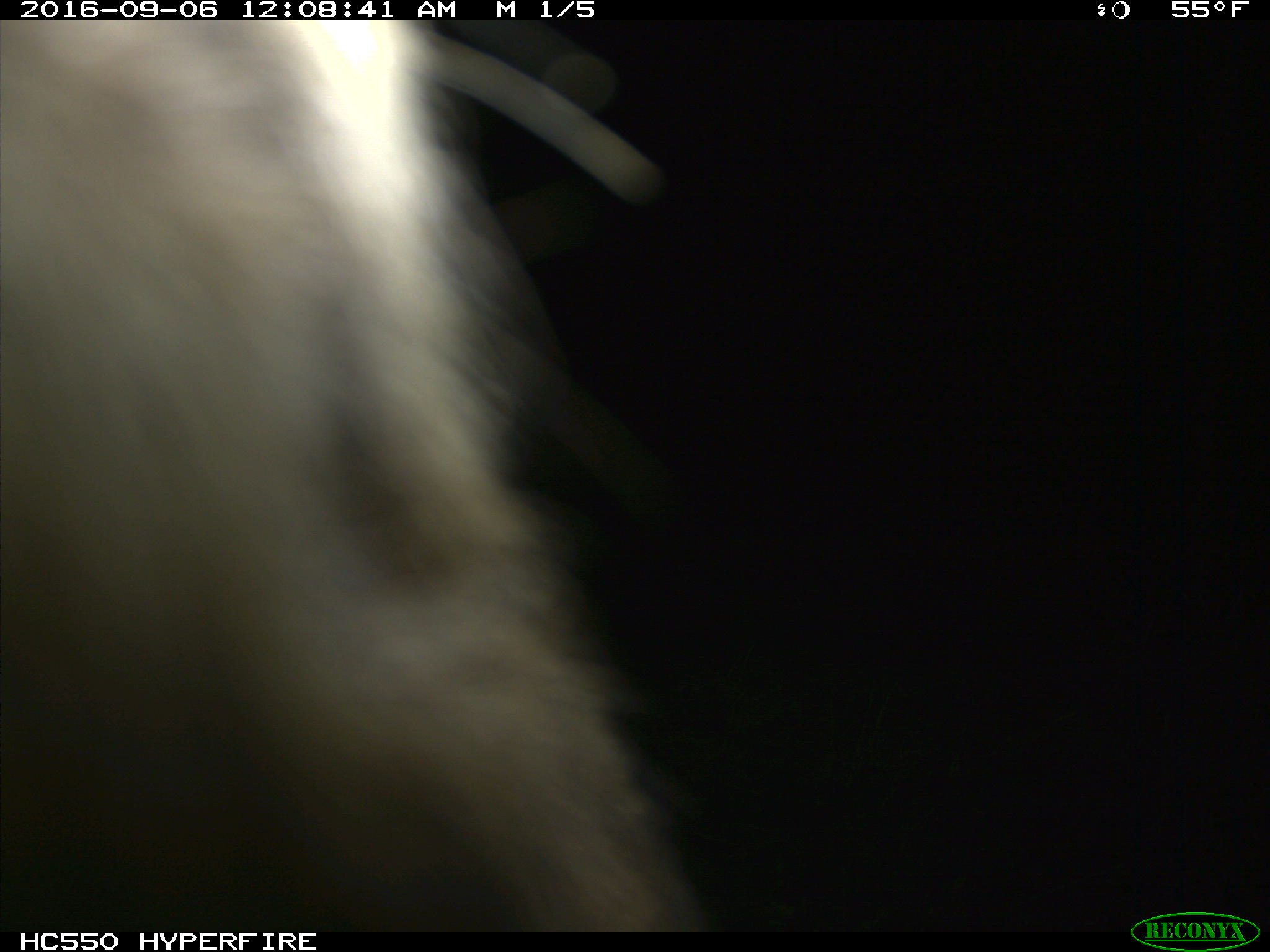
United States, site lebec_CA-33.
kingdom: Animalia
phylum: Chordata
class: Mammalia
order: Carnivora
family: Ursidae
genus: Ursus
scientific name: Ursus americanus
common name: american black bear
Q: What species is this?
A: Ursus americanus (american black bear).